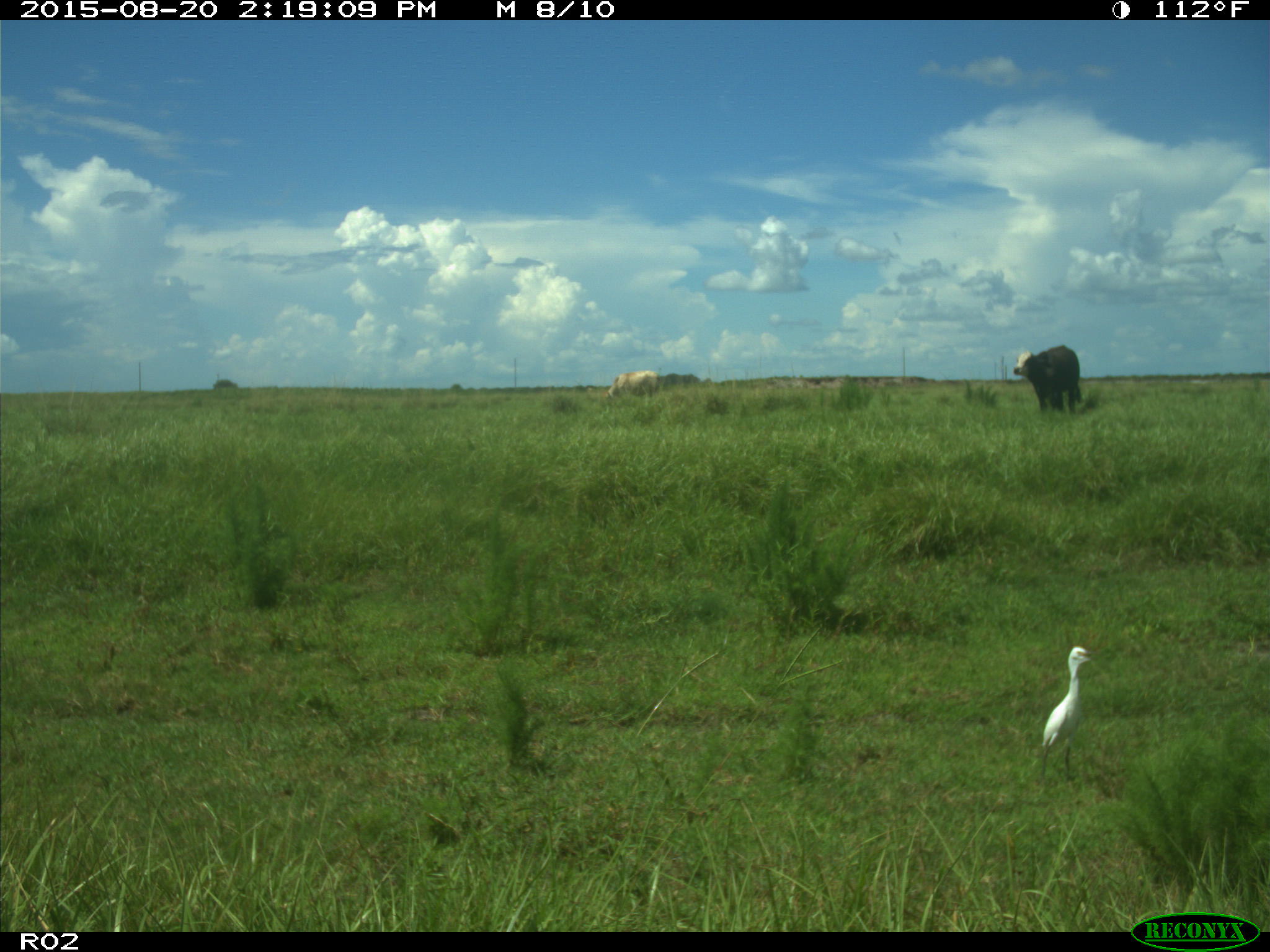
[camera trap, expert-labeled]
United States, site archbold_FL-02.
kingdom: Animalia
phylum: Chordata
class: Mammalia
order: Artiodactyla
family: Bovidae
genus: Bos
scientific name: Bos taurus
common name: domestic cow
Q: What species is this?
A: Bos taurus (domestic cow).